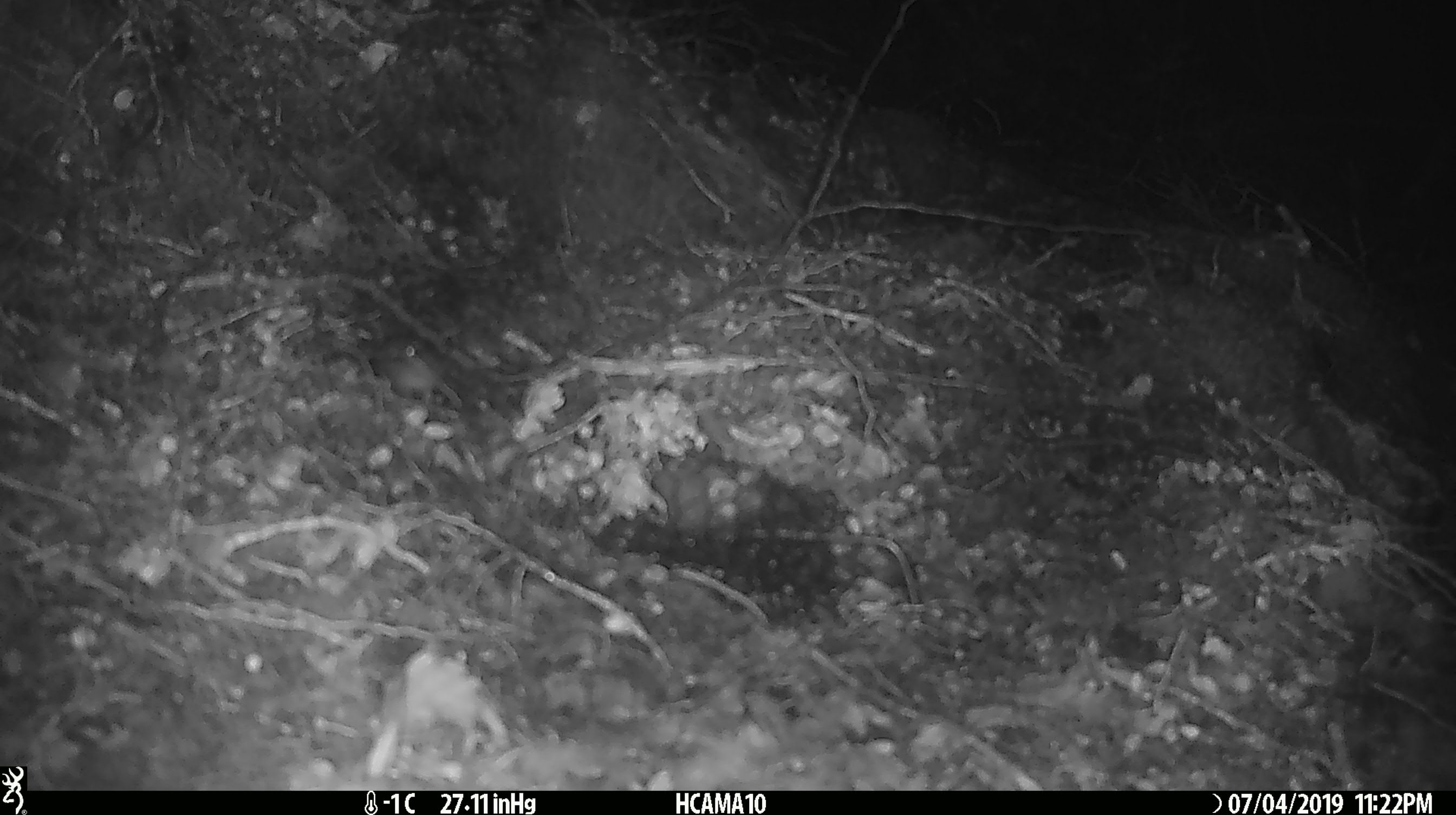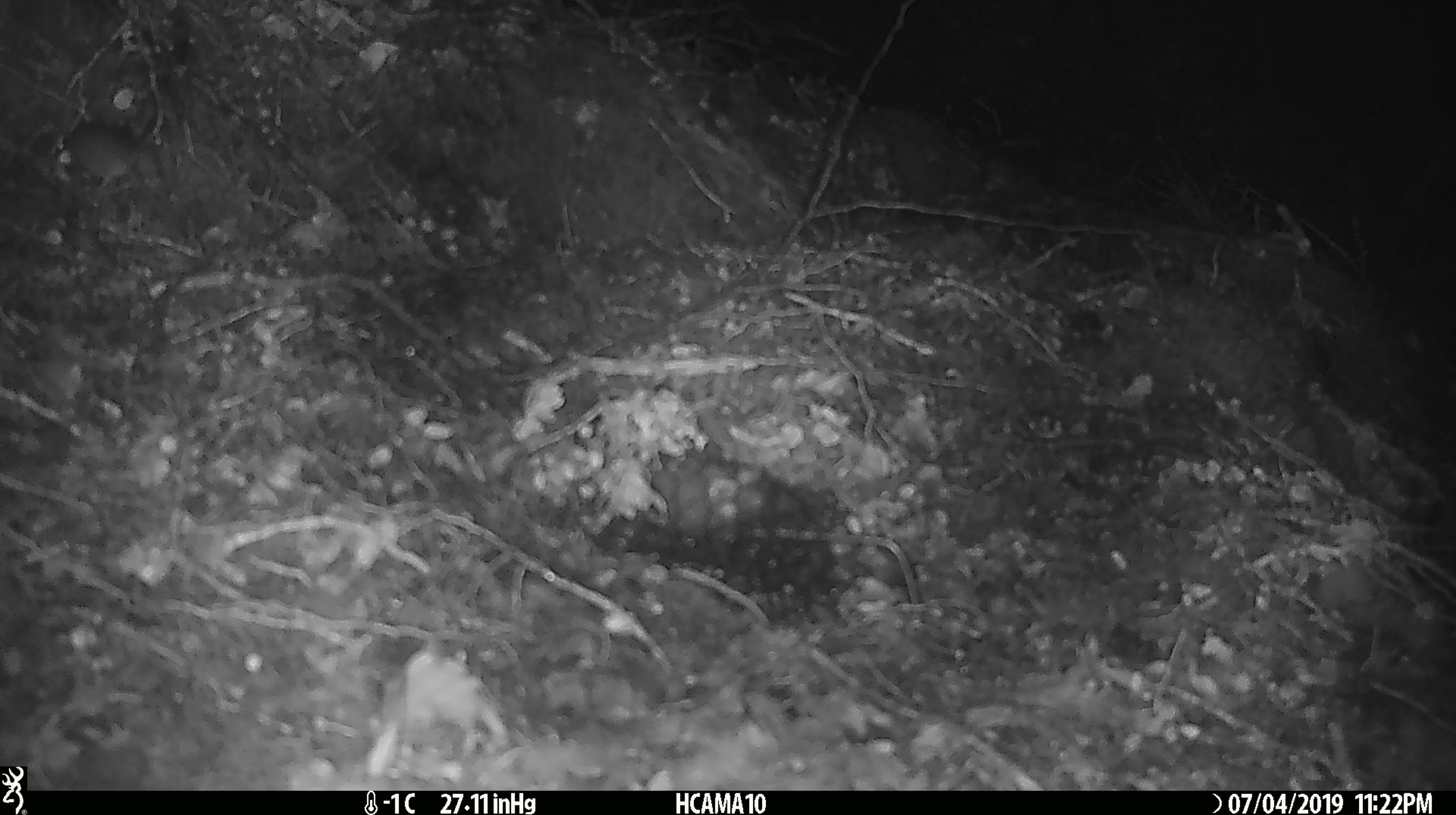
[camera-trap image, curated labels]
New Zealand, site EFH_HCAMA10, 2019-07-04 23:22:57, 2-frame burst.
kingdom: Animalia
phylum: Chordata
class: Mammalia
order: Rodentia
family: Muridae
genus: Mus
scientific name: Mus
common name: mouse